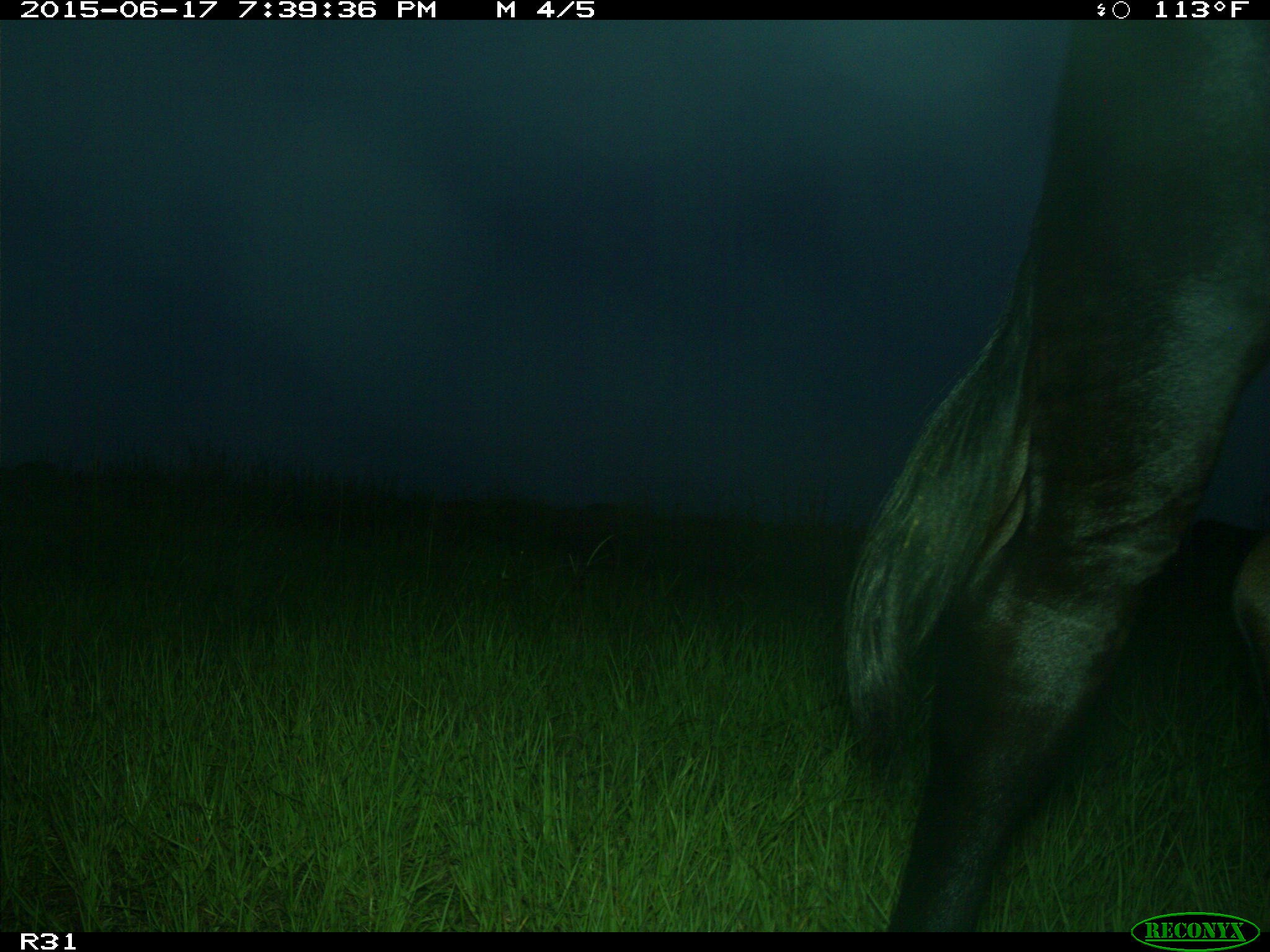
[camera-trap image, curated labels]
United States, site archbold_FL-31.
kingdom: Animalia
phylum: Chordata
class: Mammalia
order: Artiodactyla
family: Bovidae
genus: Bos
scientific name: Bos taurus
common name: domestic cow